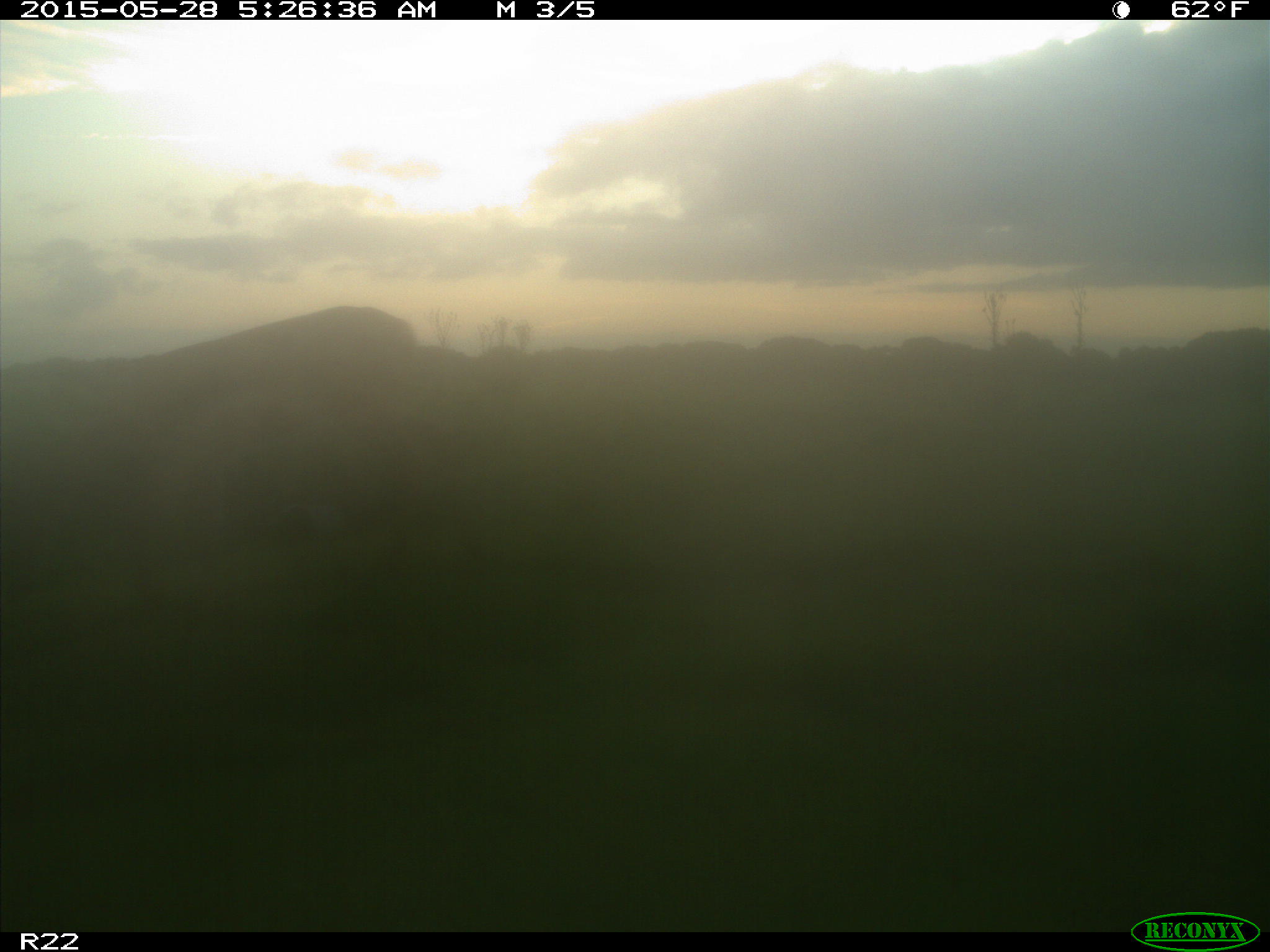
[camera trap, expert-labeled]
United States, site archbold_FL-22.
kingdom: Animalia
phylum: Chordata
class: Mammalia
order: Artiodactyla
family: Bovidae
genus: Bos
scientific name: Bos taurus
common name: domestic cow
Bos taurus (domestic cow).